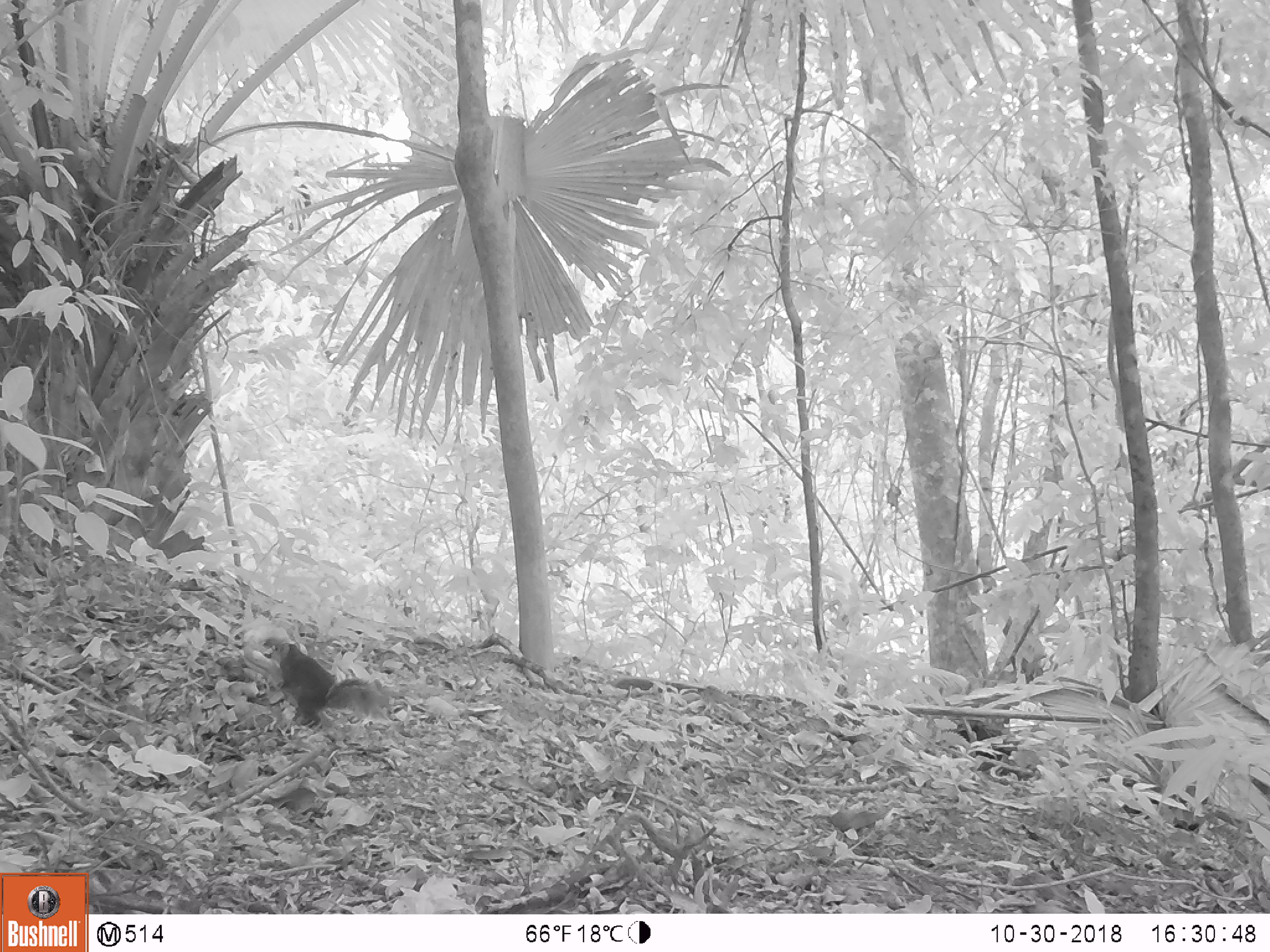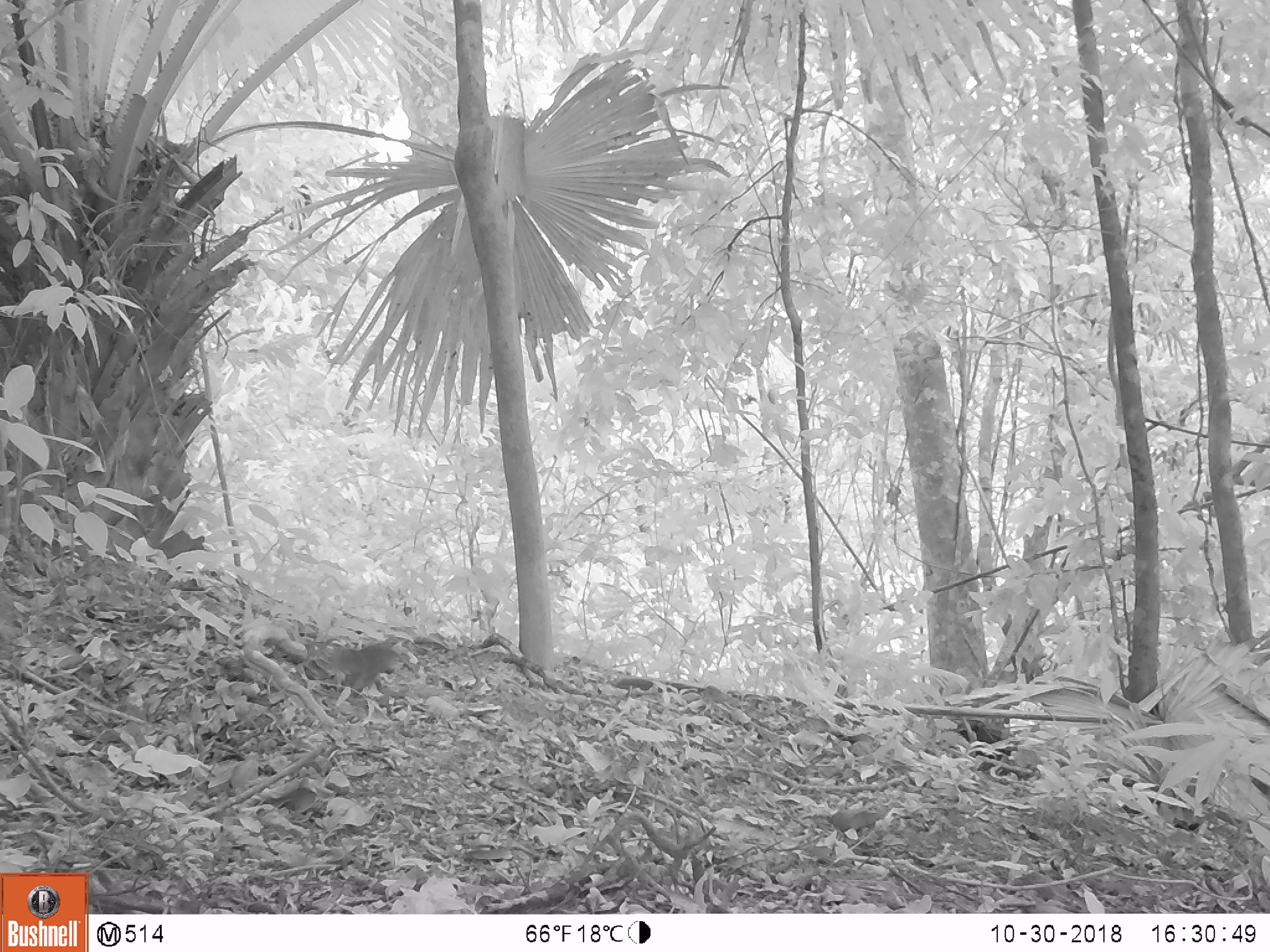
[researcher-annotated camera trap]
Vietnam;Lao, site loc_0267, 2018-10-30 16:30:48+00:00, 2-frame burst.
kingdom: Animalia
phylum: Chordata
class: Mammalia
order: Rodentia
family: Sciuridae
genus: Dremomys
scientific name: Dremomys rufigenis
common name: red-cheeked squirrel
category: red cheeked squirrel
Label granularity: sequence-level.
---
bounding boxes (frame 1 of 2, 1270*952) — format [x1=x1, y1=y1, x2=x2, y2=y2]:
red cheeked squirrel: [x1=259, y1=637, x2=391, y2=727]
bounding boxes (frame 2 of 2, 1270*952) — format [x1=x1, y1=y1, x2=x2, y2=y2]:
red cheeked squirrel: [x1=313, y1=635, x2=409, y2=696]